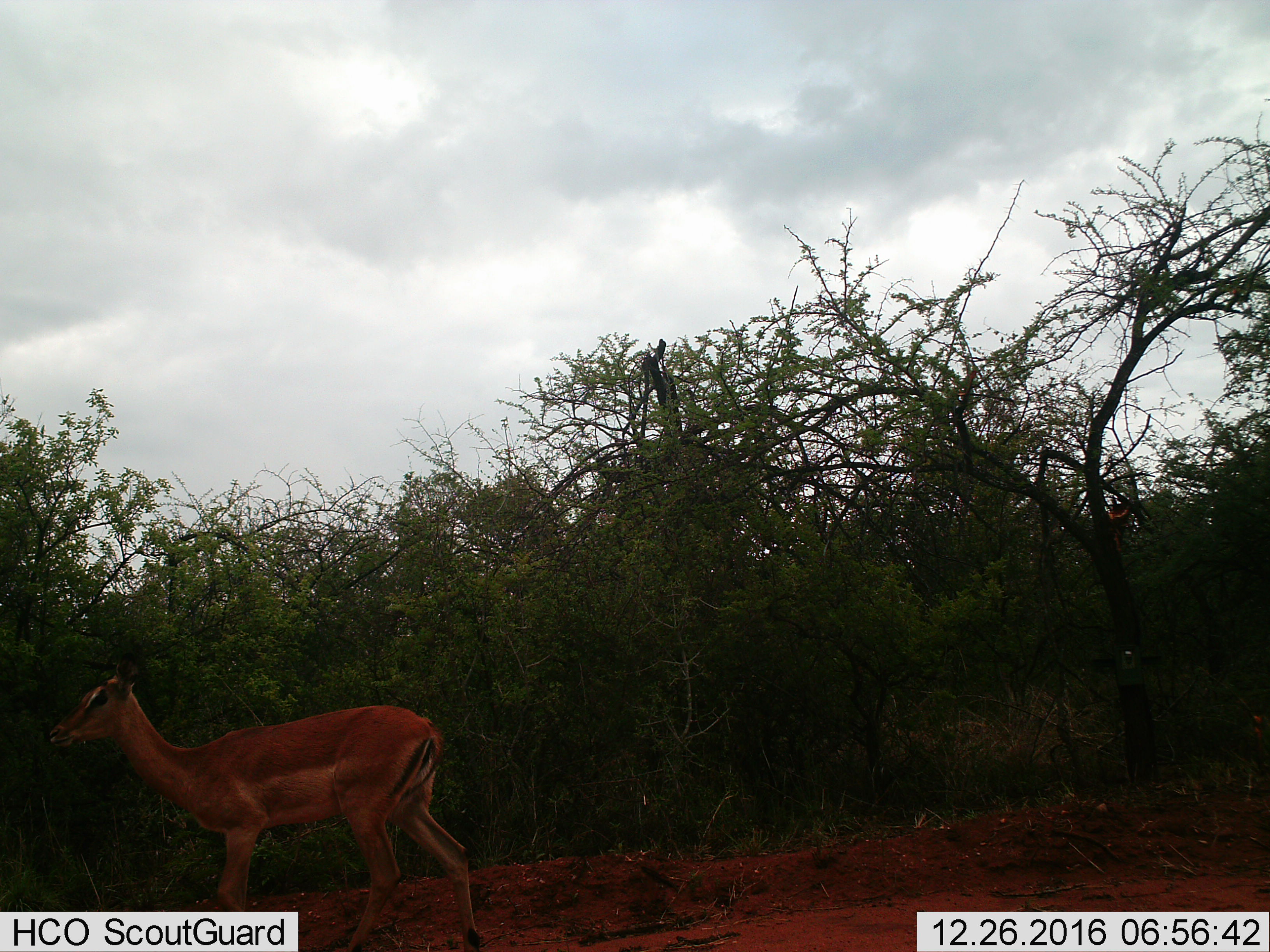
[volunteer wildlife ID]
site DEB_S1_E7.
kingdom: Animalia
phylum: Chordata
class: Mammalia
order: Artiodactyla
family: Bovidae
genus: Aepyceros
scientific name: Aepyceros melampus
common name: impala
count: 1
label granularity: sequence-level